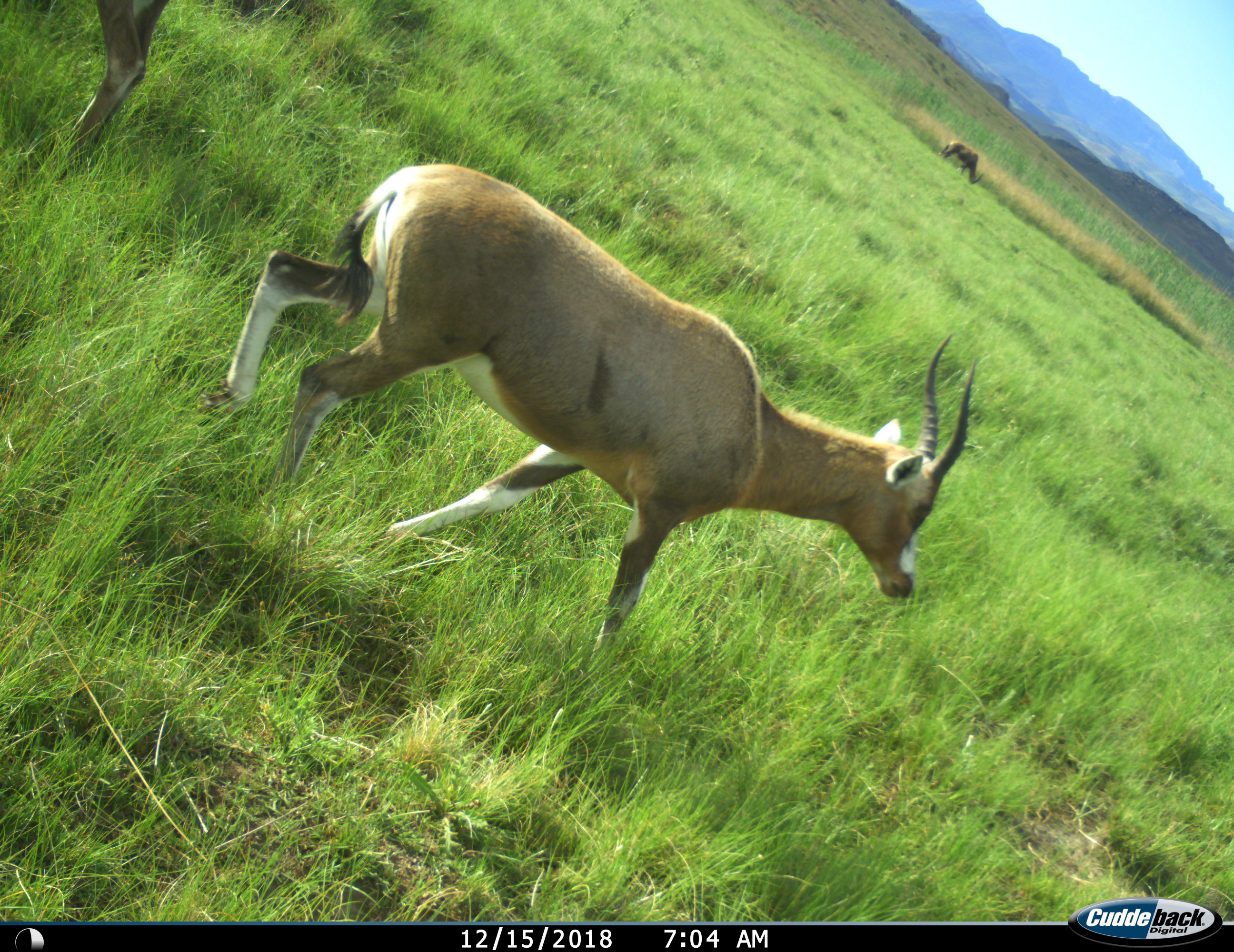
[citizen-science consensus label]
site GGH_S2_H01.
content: unidentified animal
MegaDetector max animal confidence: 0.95